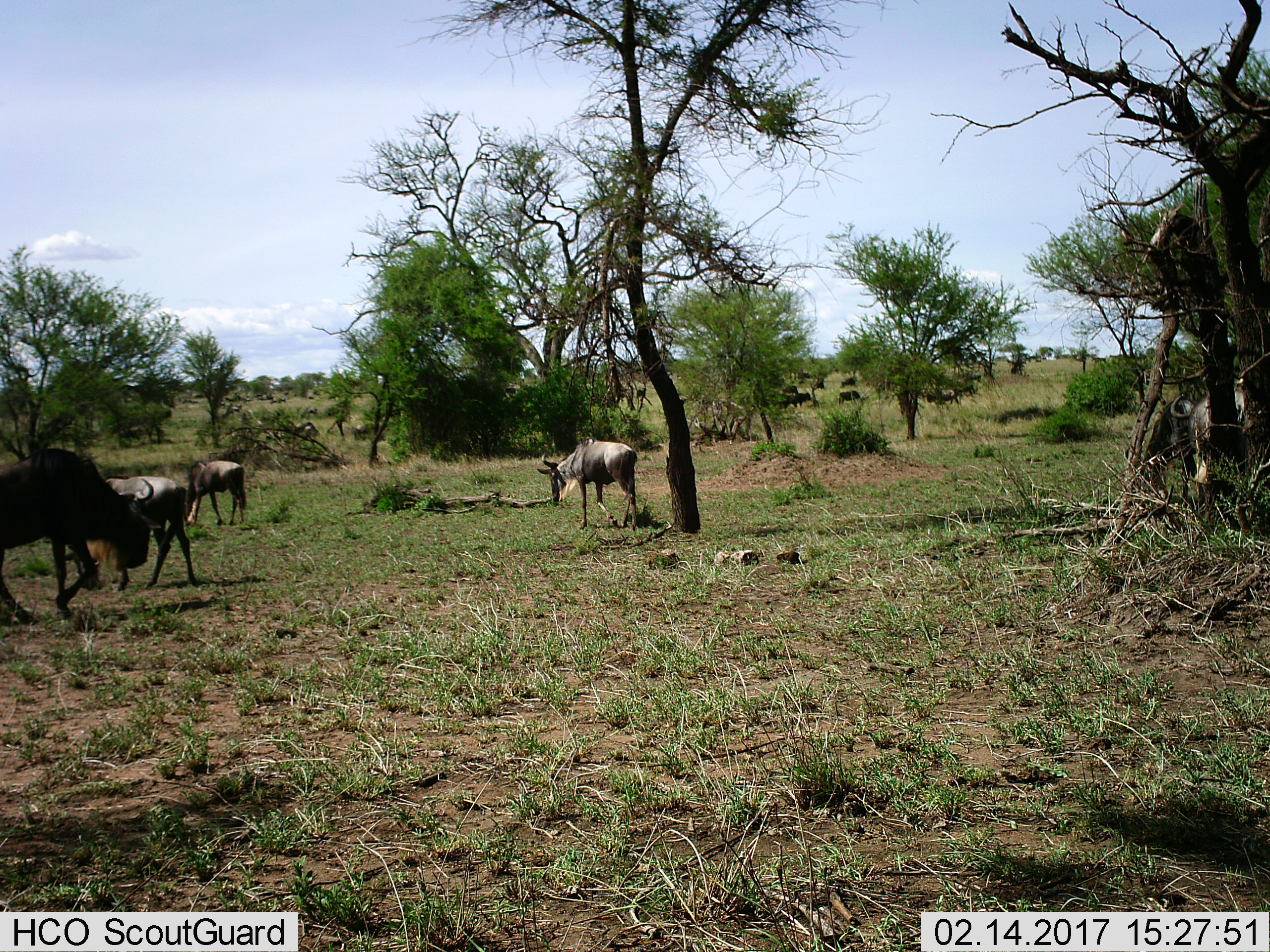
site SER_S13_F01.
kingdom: Animalia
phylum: Chordata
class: Mammalia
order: Artiodactyla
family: Bovidae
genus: Connochaetes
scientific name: Connochaetes taurinus taurinus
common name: blue wildebeest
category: wildebeestblue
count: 11-50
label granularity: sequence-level